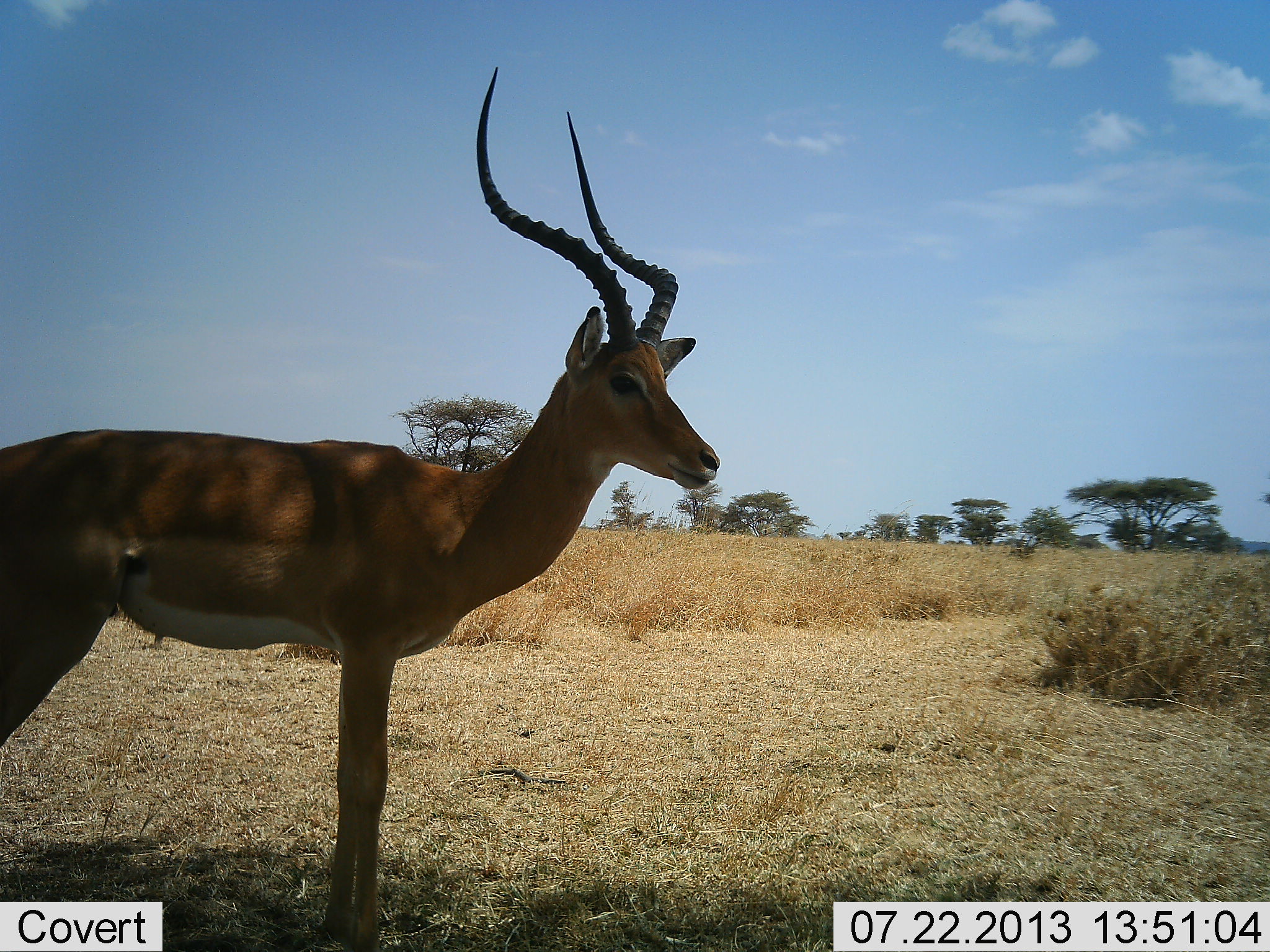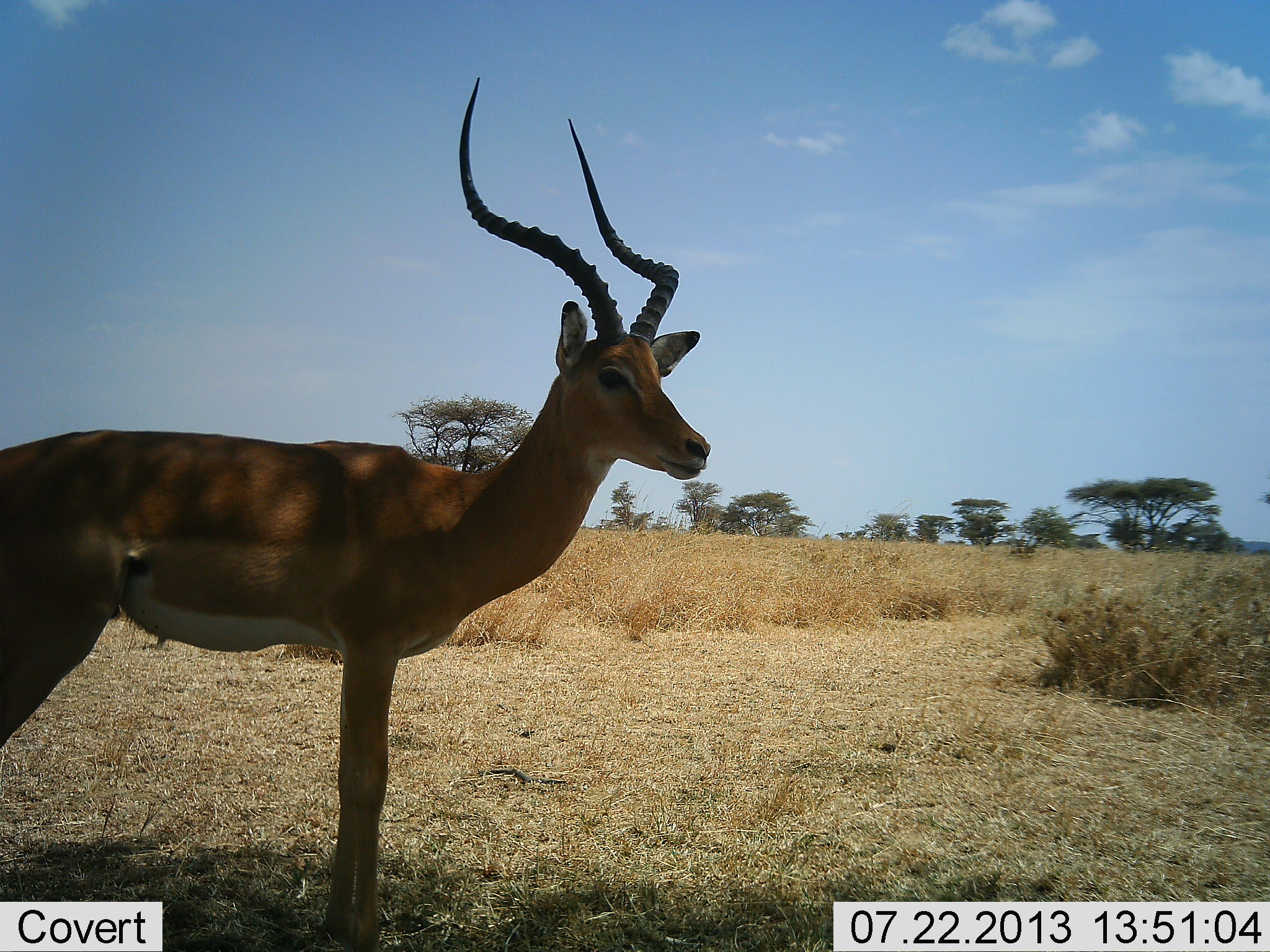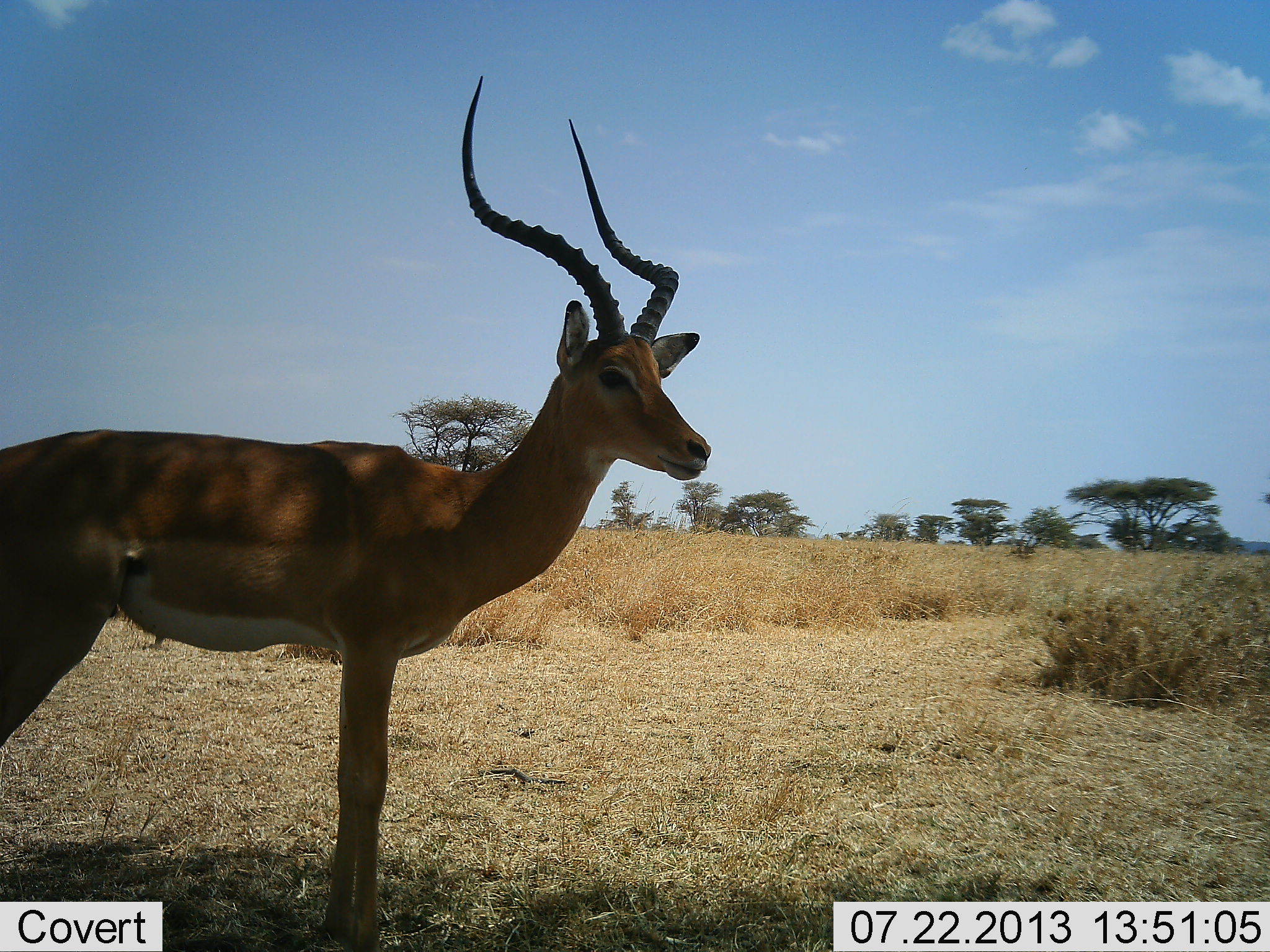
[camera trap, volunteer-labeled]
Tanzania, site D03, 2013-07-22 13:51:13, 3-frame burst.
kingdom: Animalia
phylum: Chordata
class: Mammalia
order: Artiodactyla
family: Bovidae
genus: Aepyceros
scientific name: Aepyceros melampus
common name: impala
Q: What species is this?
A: Impala (Aepyceros melampus).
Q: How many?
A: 1.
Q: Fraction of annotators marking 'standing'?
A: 100%.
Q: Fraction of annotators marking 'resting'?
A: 7%.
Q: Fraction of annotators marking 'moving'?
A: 0%.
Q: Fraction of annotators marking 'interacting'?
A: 0%.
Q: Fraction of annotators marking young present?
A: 0%.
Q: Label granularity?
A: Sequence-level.